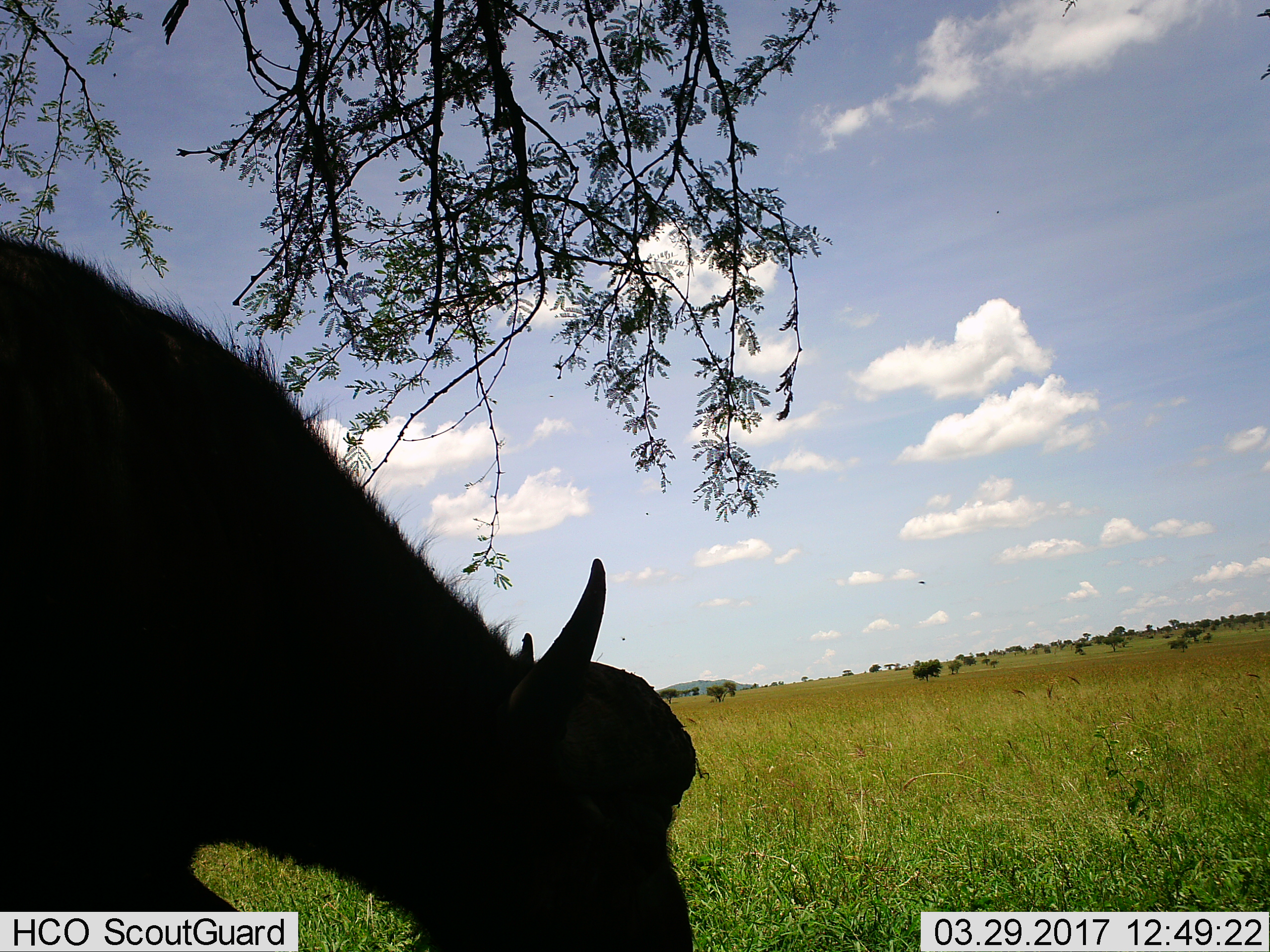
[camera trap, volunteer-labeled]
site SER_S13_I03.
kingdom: Animalia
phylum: Chordata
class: Mammalia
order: Artiodactyla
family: Bovidae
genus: Syncerus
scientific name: Syncerus caffer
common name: african buffalo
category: buffalo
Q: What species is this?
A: Buffalo (african buffalo) (Syncerus caffer).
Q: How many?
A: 1.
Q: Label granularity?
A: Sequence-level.